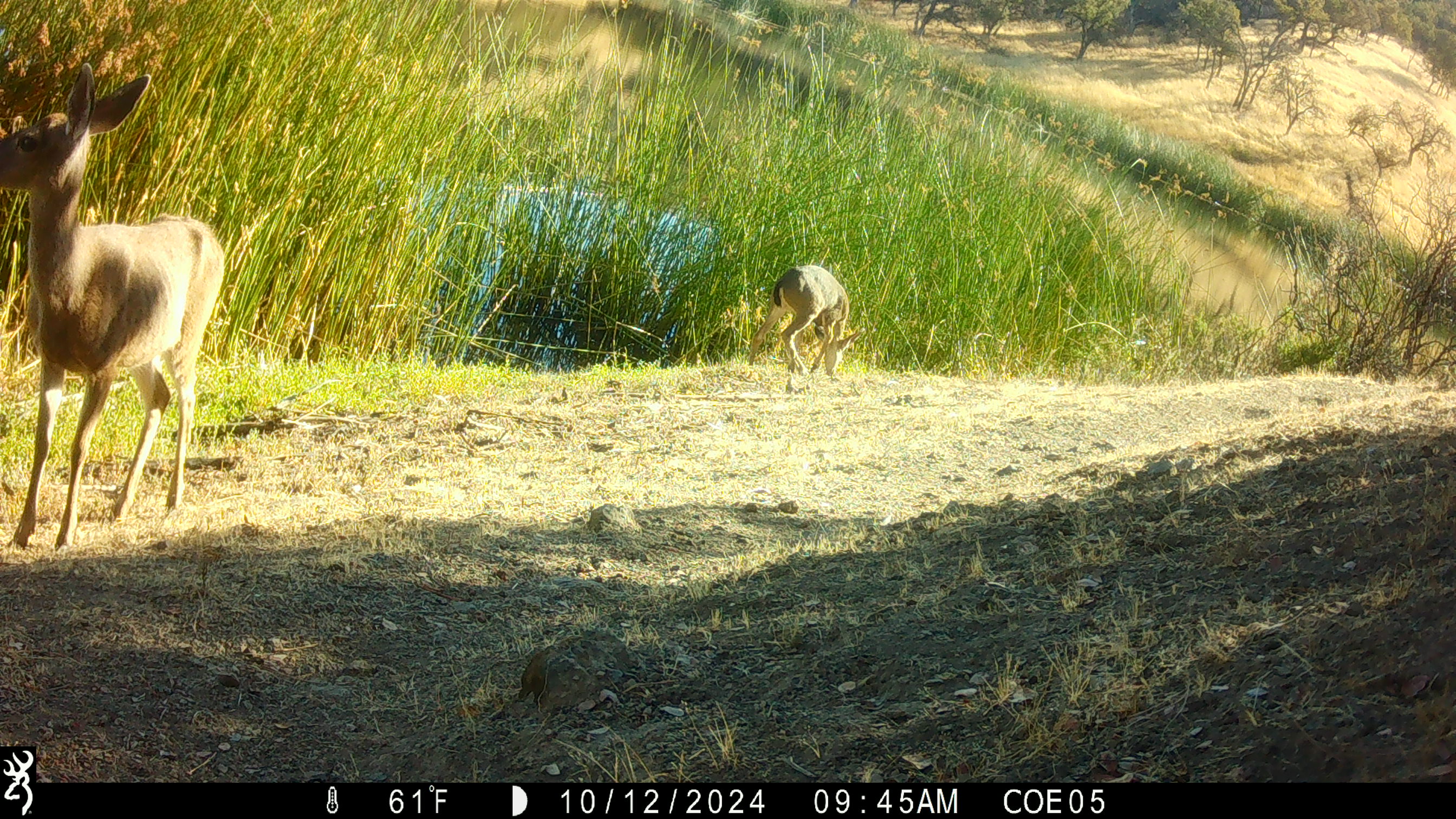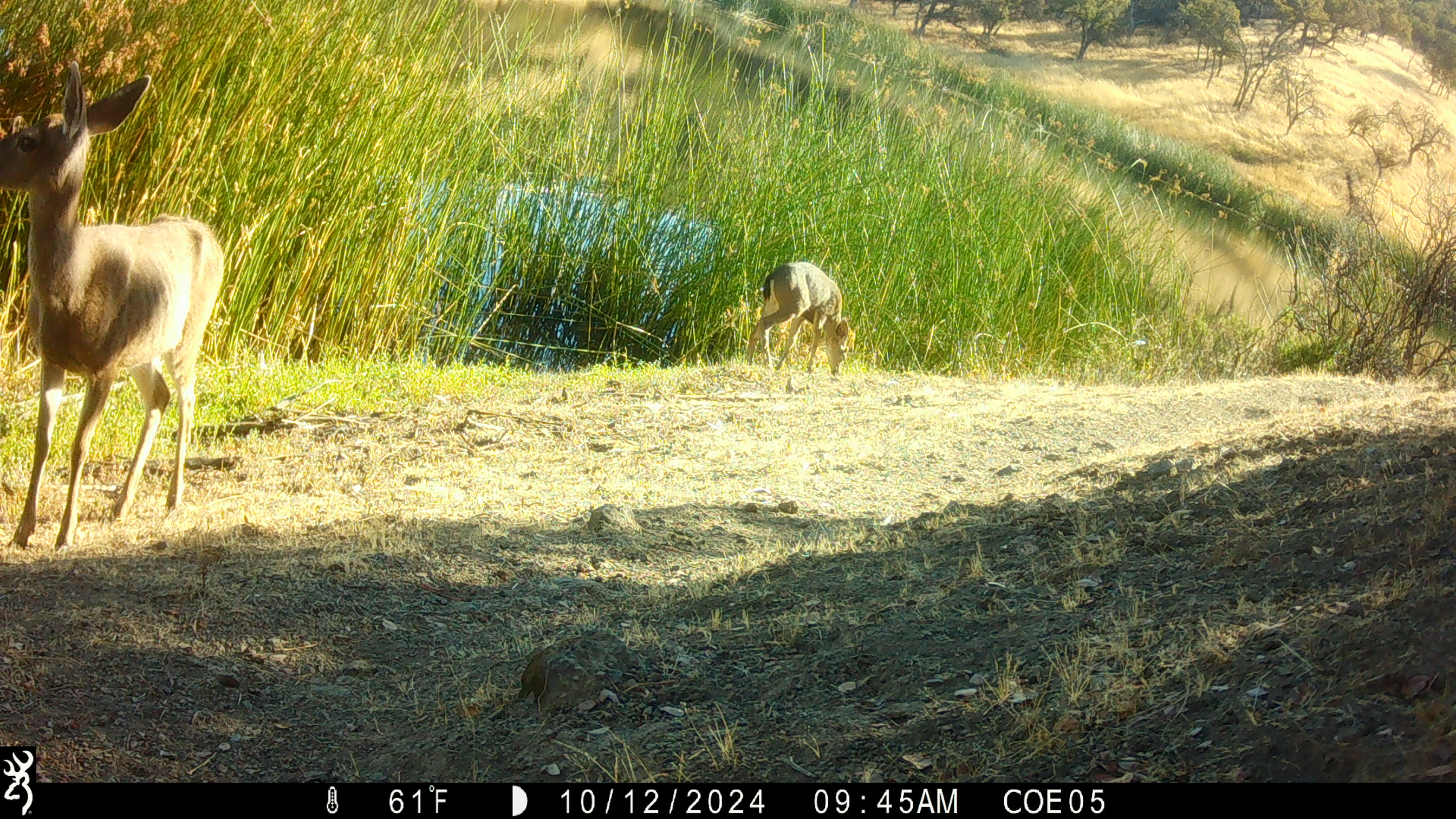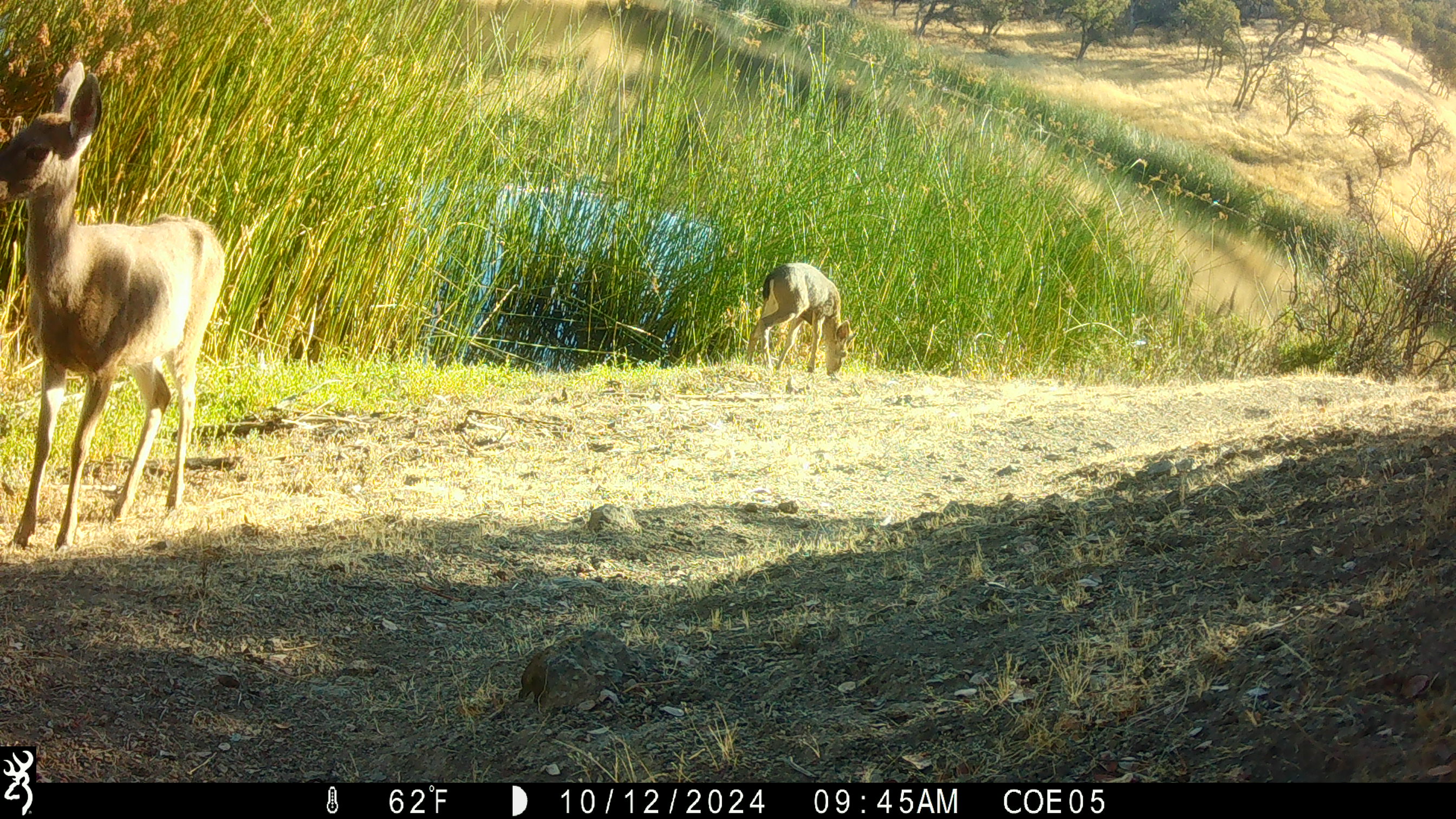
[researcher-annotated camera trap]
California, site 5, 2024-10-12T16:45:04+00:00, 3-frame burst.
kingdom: Animalia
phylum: Chordata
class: Mammalia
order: Artiodactyla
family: Cervidae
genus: Odocoileus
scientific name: Odocoileus hemionus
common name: mule deer